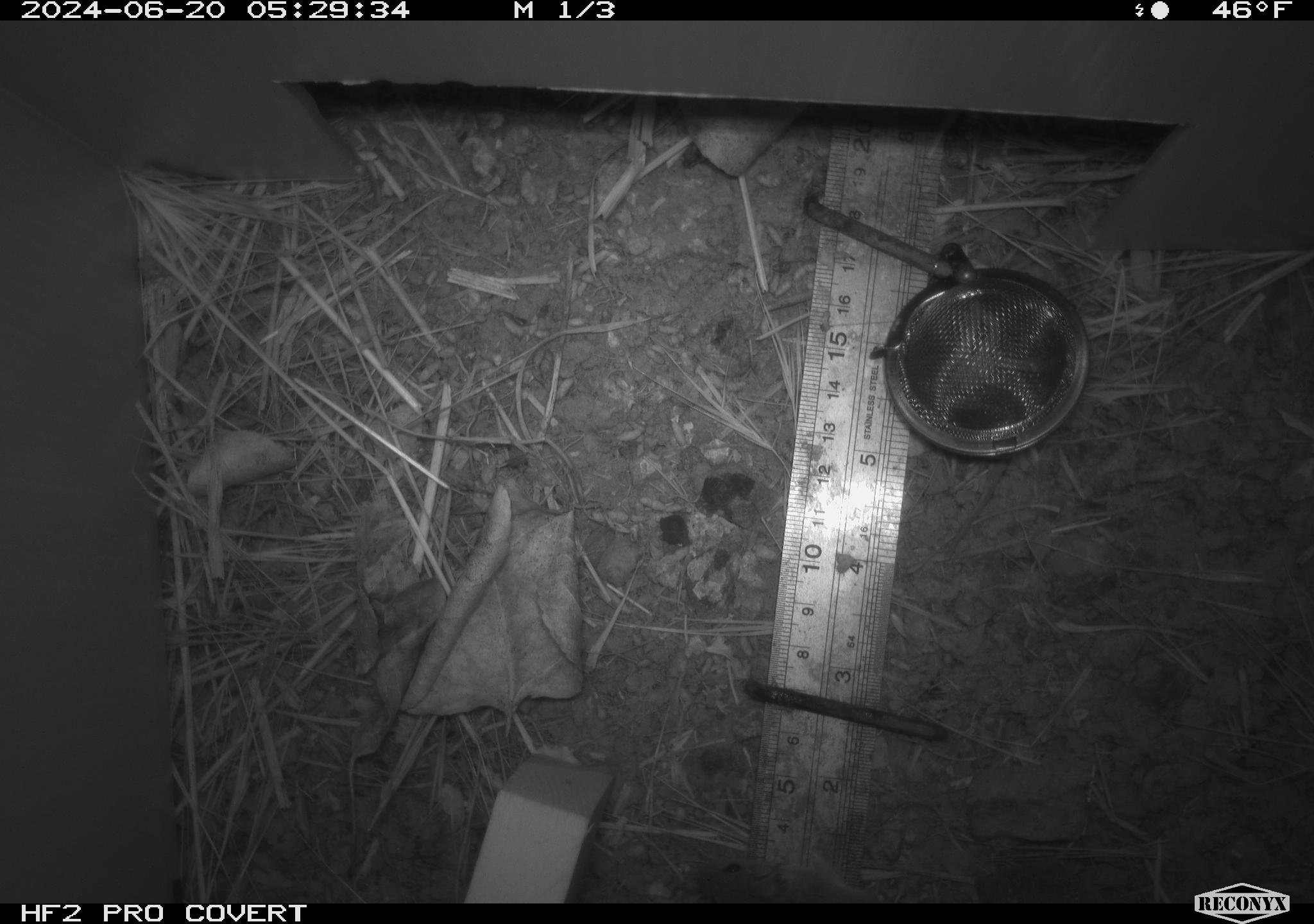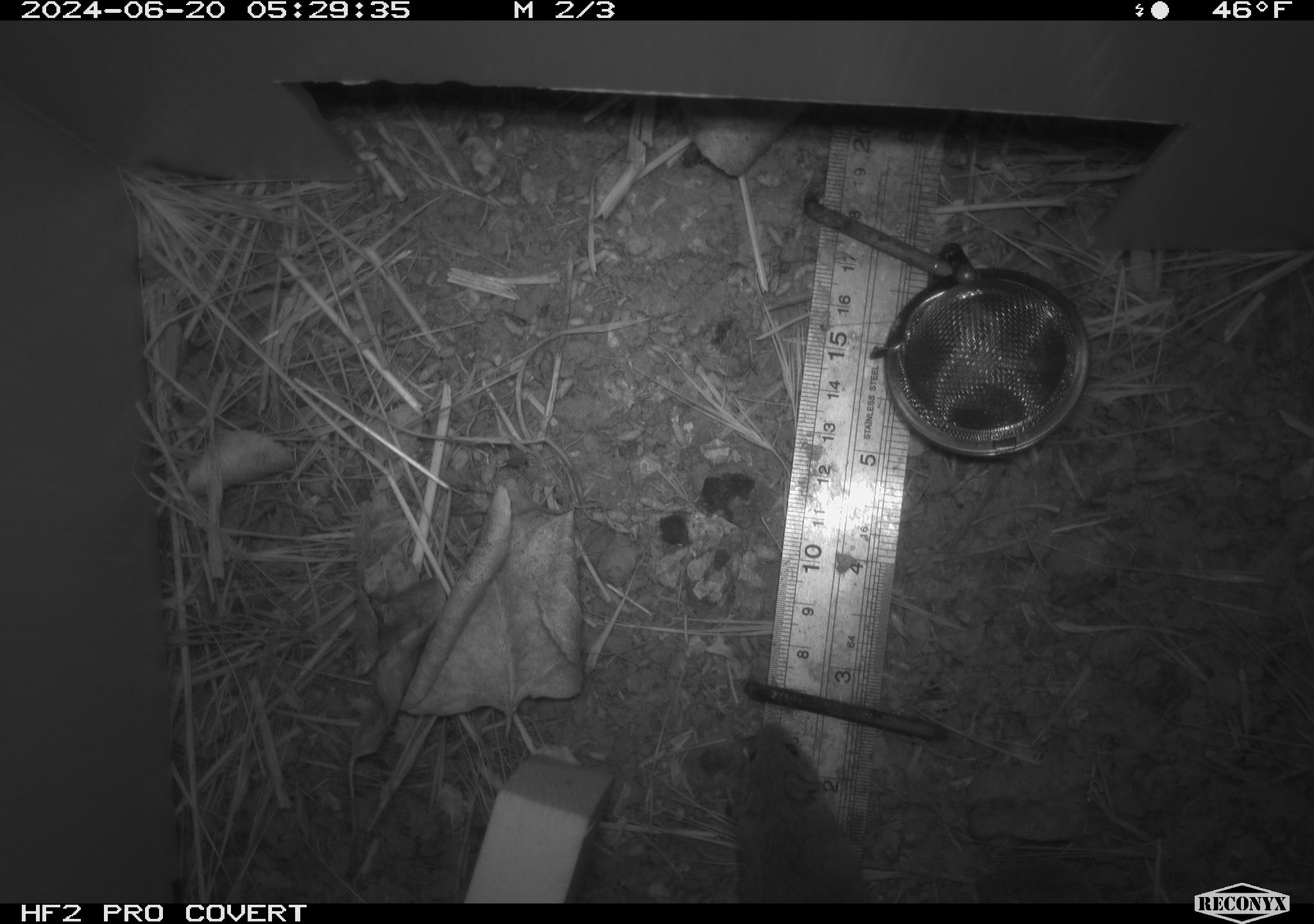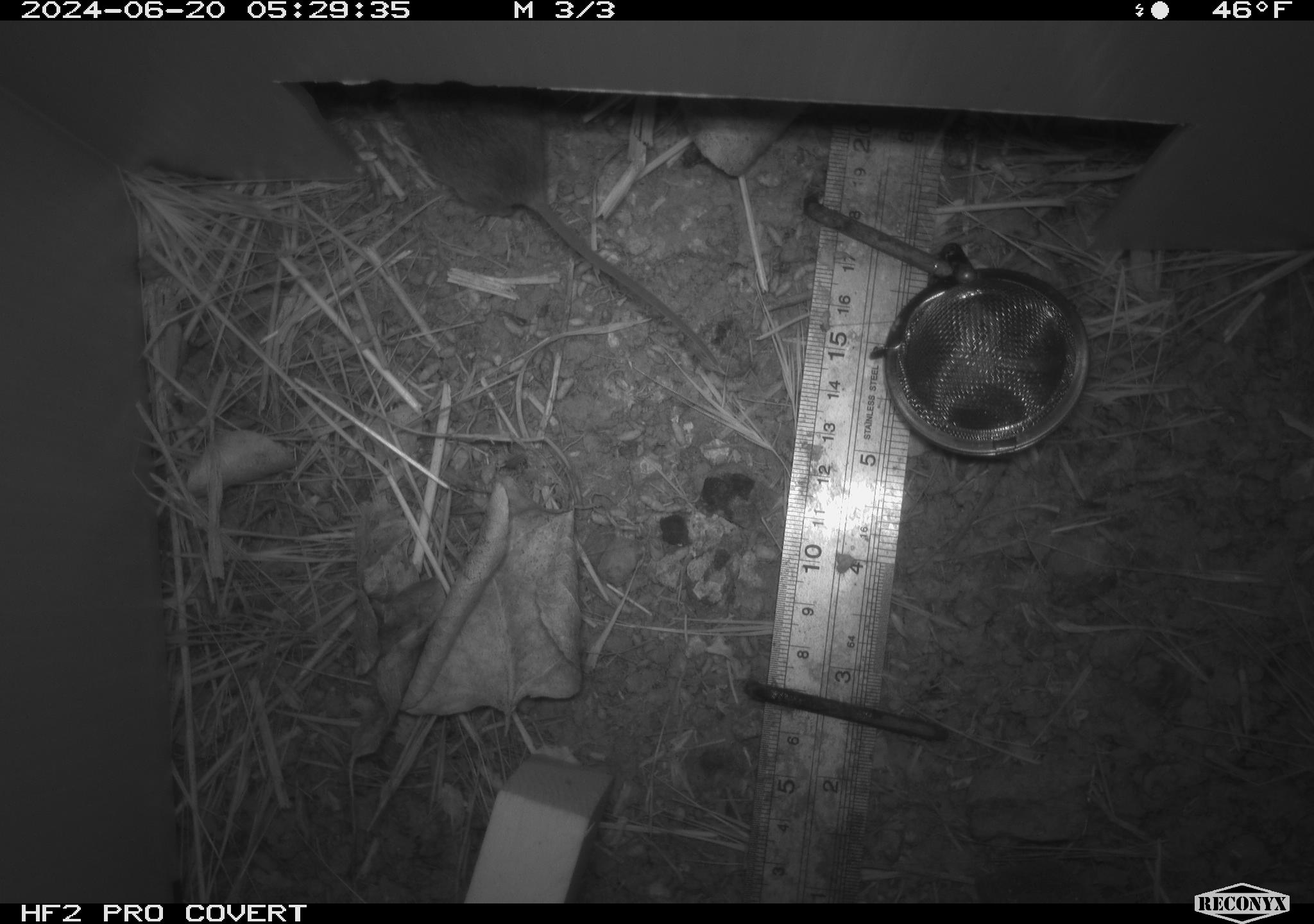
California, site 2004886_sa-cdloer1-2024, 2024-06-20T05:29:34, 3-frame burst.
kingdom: Animalia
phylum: Chordata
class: Mammalia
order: Rodentia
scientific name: Rodentia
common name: mouse species